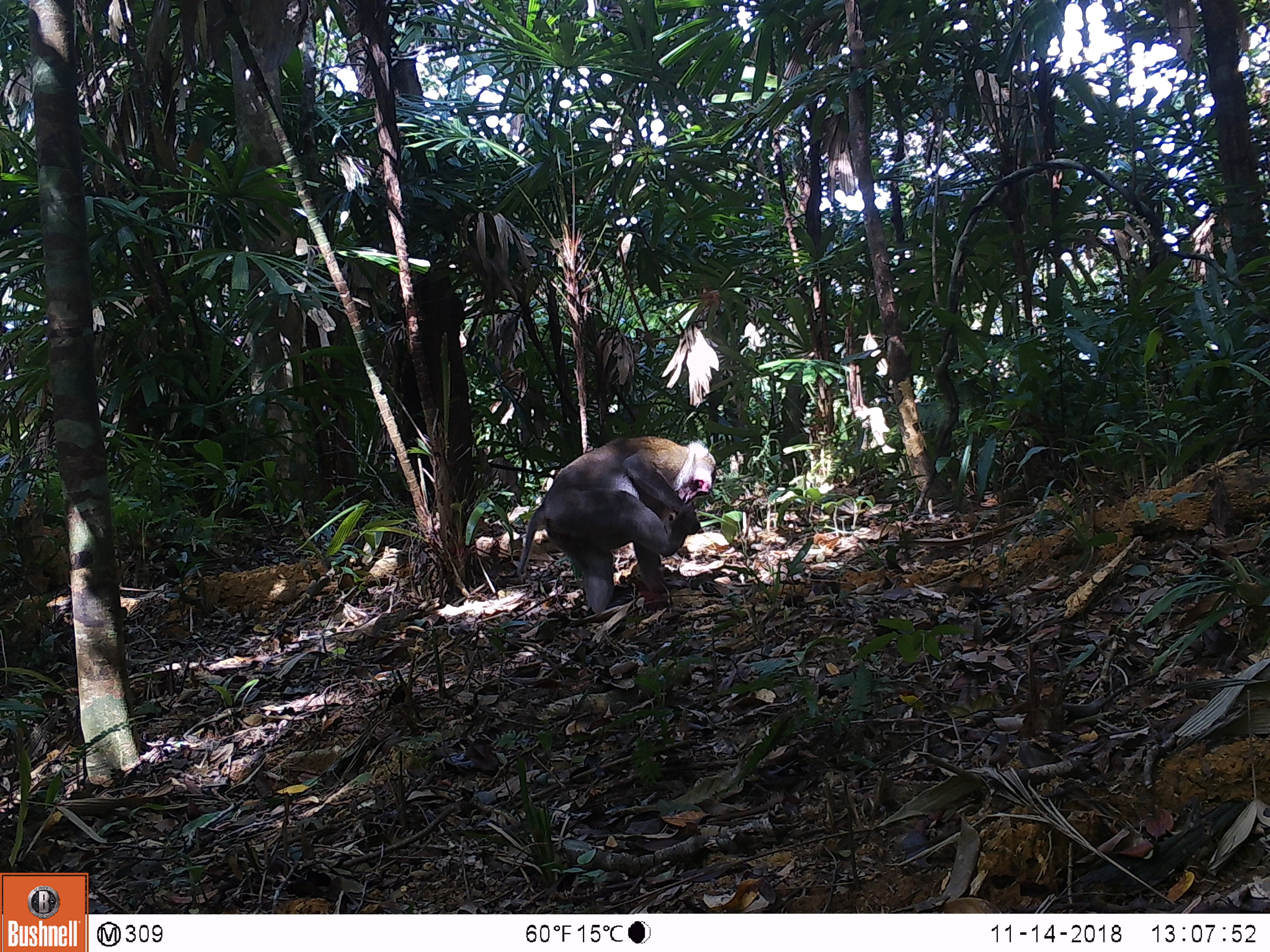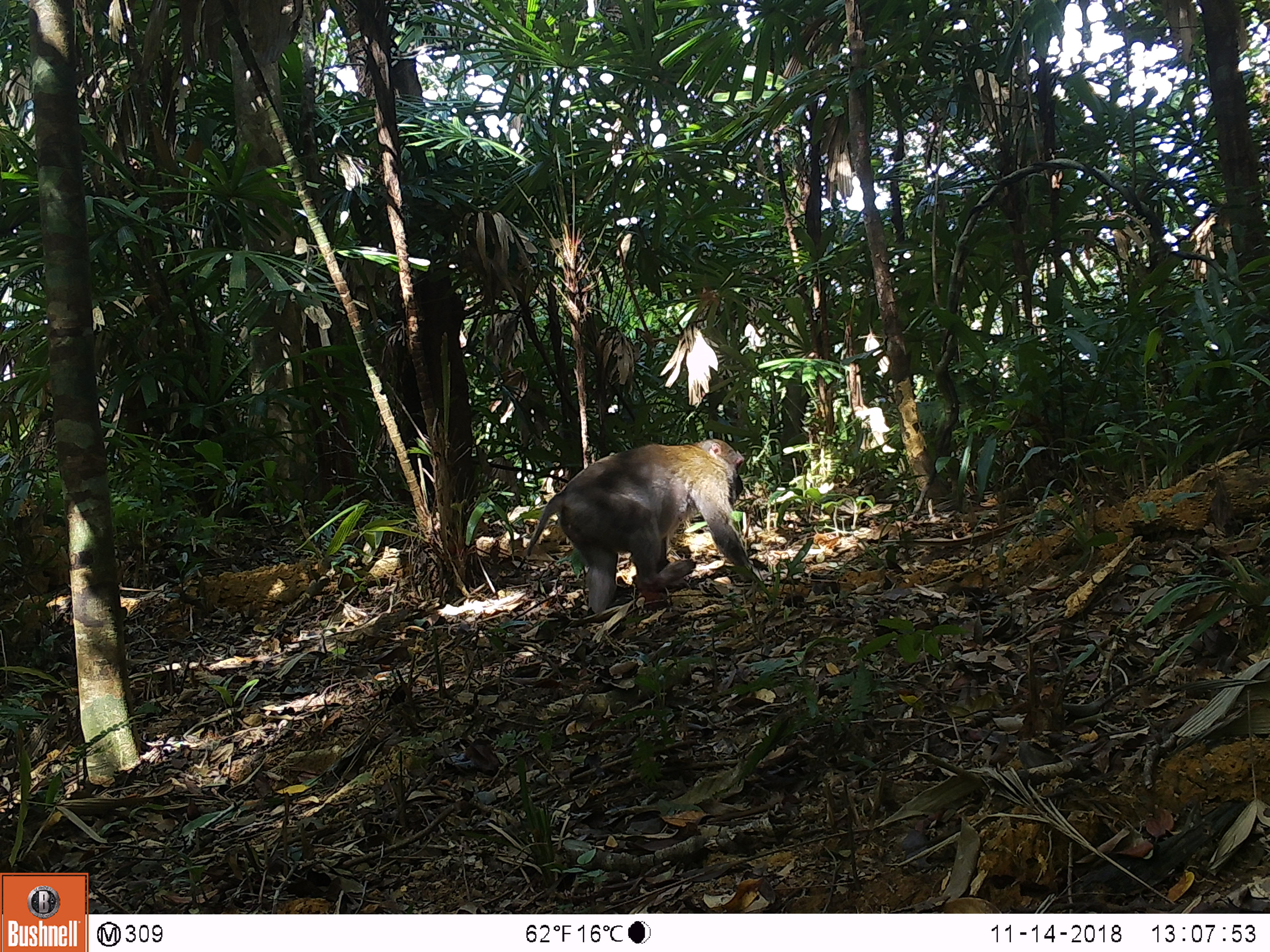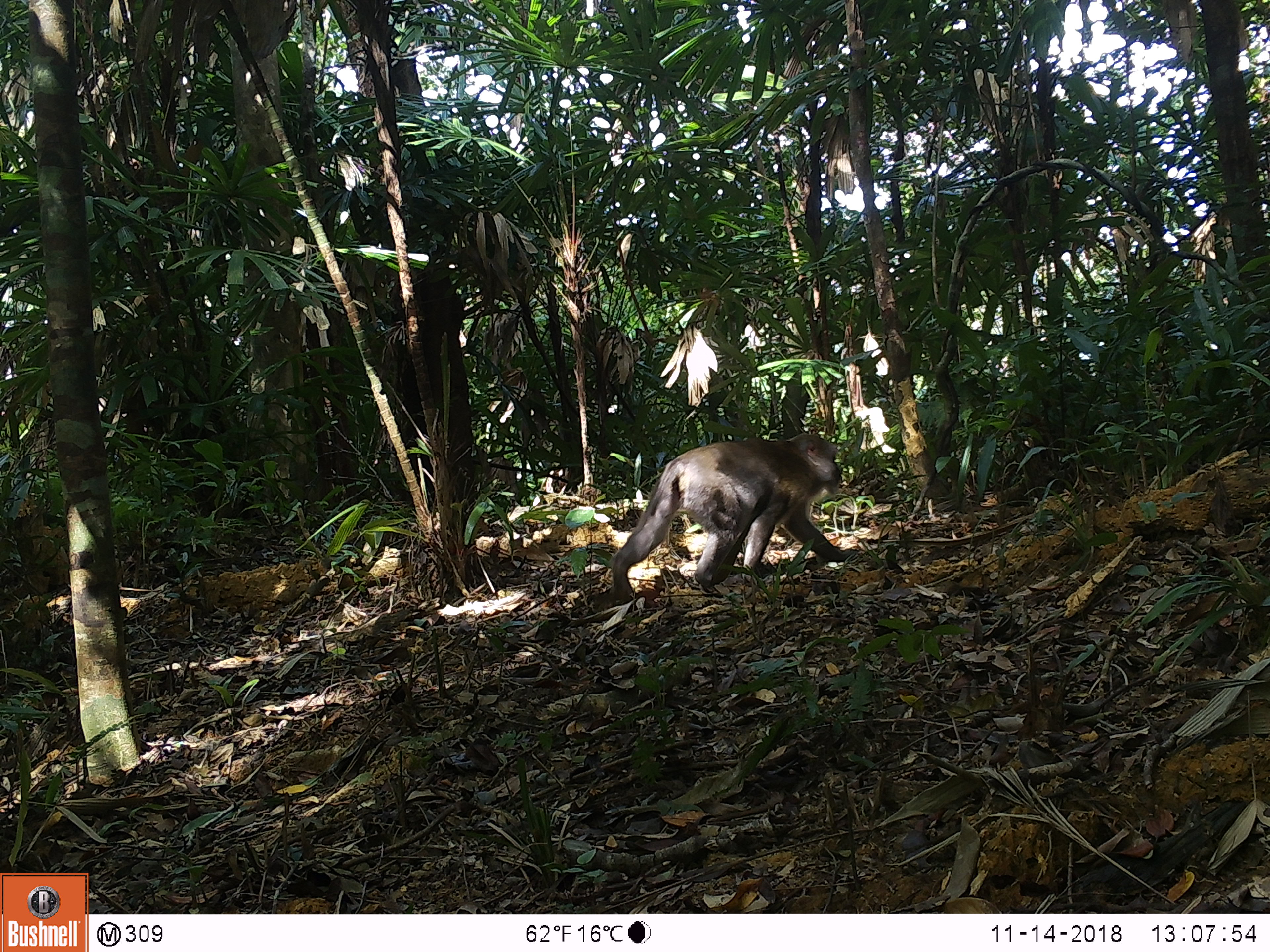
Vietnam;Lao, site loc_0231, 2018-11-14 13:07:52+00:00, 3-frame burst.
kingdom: Animalia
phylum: Chordata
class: Mammalia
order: Primates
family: Cercopithecidae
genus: Macaca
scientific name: Macaca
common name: macaques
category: assam or rhesus macaque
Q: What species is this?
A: Assam or rhesus macaque (macaques) (Macaca).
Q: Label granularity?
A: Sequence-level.